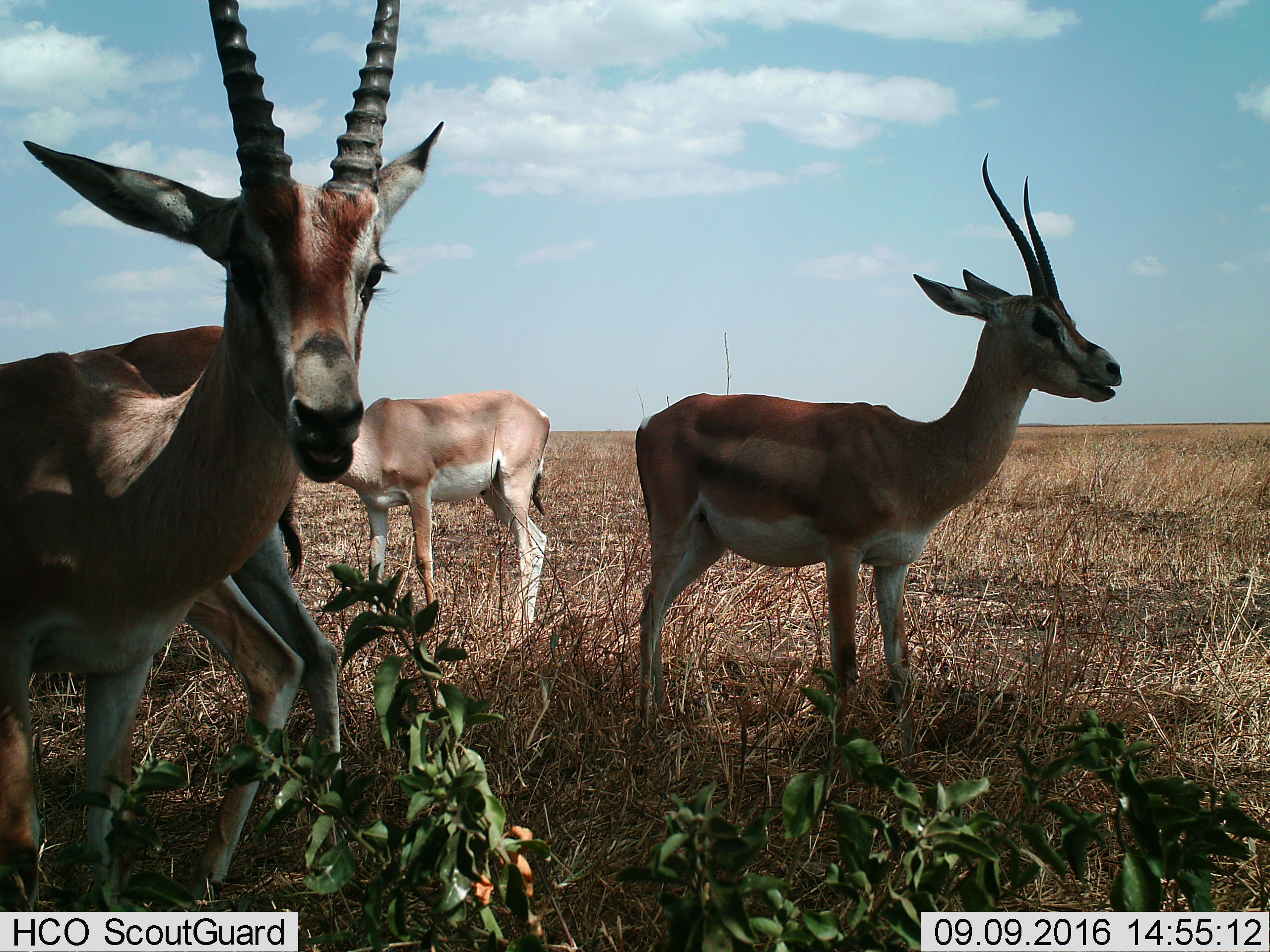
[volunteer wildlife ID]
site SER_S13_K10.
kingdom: Animalia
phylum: Chordata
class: Mammalia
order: Artiodactyla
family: Bovidae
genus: Nanger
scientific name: Nanger granti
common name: grant's gazelle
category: gazellegrants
Gazellegrants (grant's gazelle) (Nanger granti), count 4. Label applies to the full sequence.